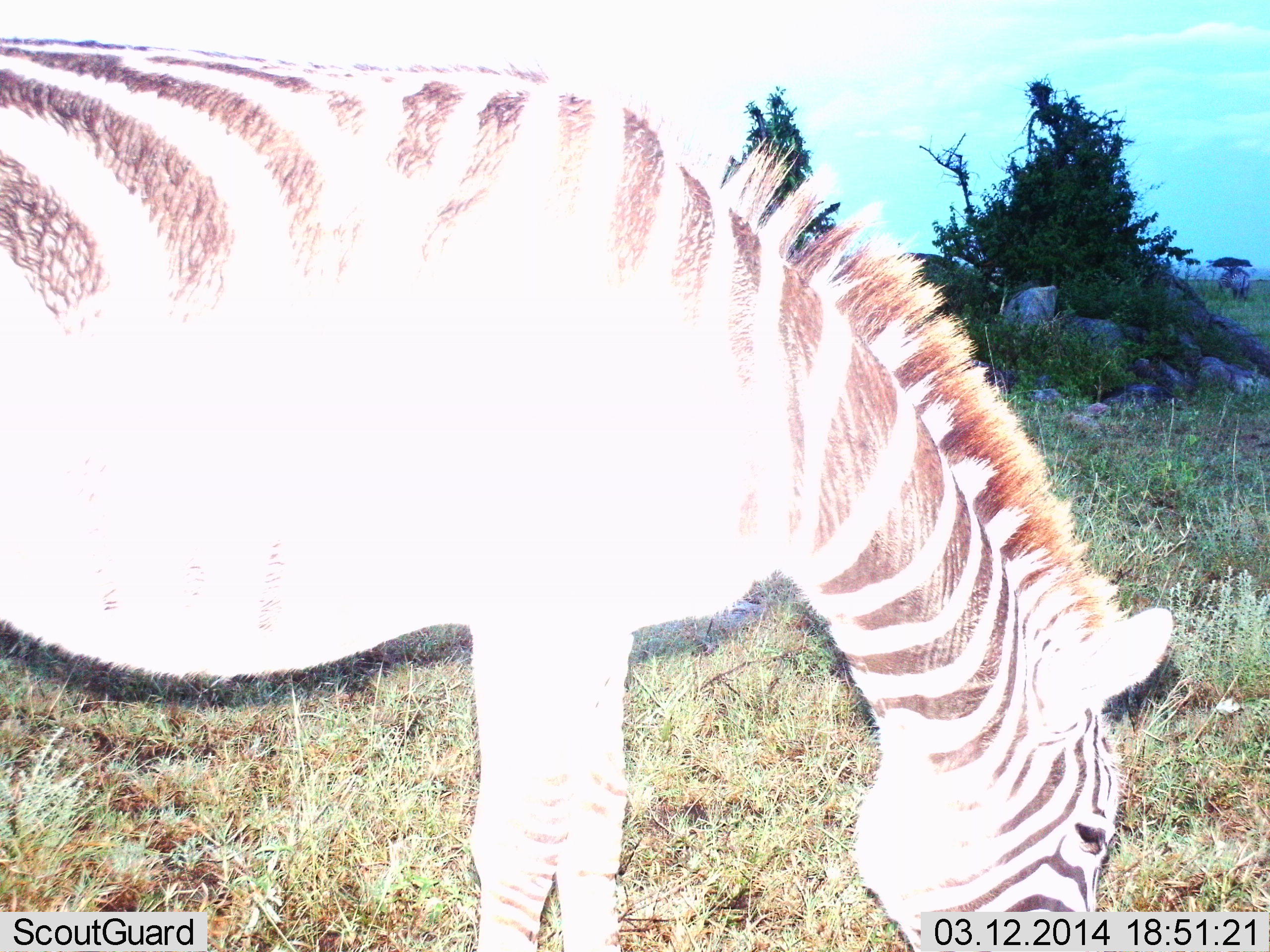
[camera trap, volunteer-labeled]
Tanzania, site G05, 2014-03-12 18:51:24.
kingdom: Animalia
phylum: Chordata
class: Mammalia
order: Perissodactyla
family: Equidae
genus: Equus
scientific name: Equus quagga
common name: plains zebra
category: zebra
Zebra (plains zebra) (Equus quagga), count 1. Behavior (volunteer vote fractions): standing 40%, resting 0%, moving 0%, interacting 0%. Young present (vote fraction): 10%. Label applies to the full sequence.